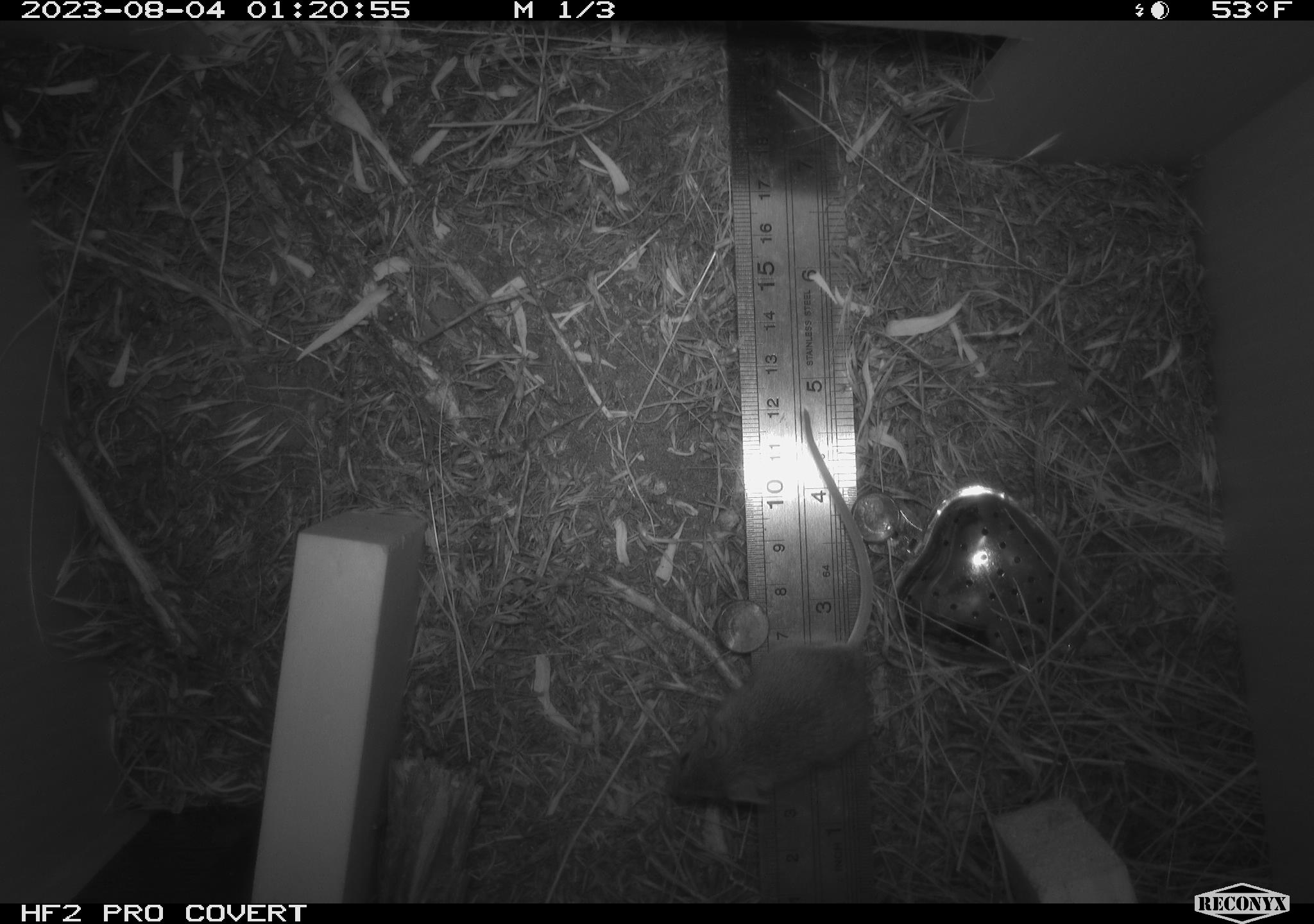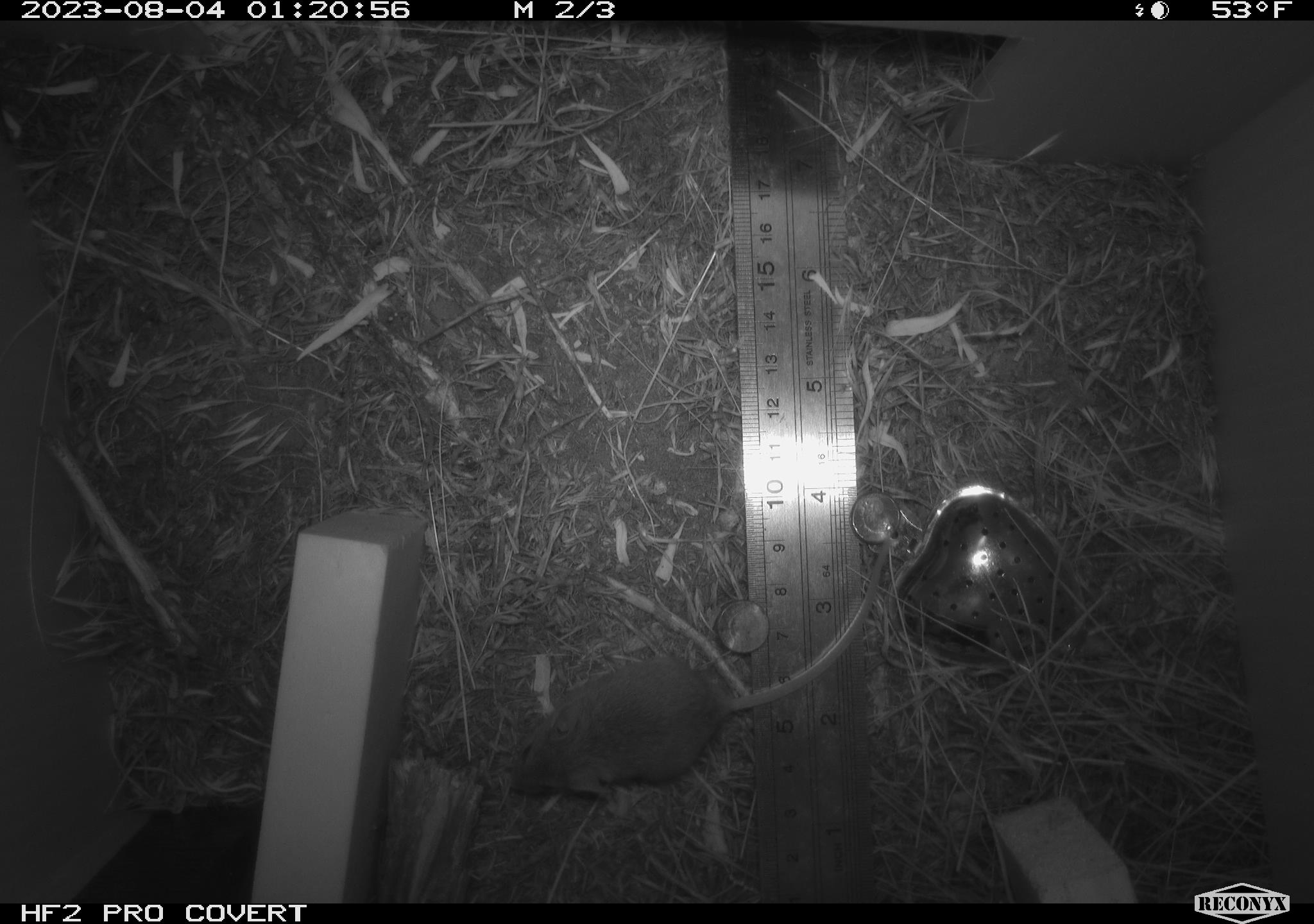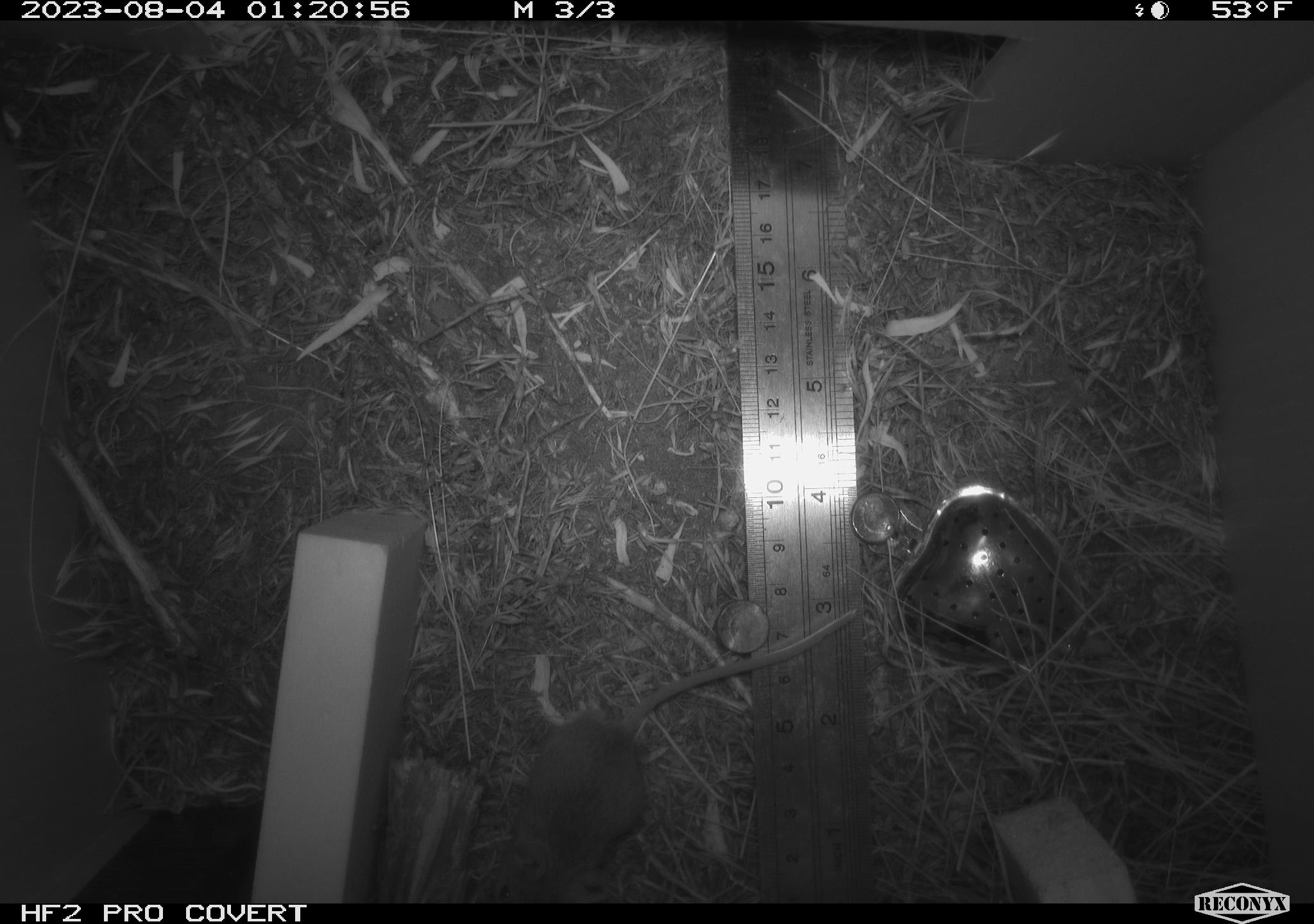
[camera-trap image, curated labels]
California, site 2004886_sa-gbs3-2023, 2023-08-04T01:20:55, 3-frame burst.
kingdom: Animalia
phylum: Chordata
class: Mammalia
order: Rodentia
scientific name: Rodentia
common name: mouse species